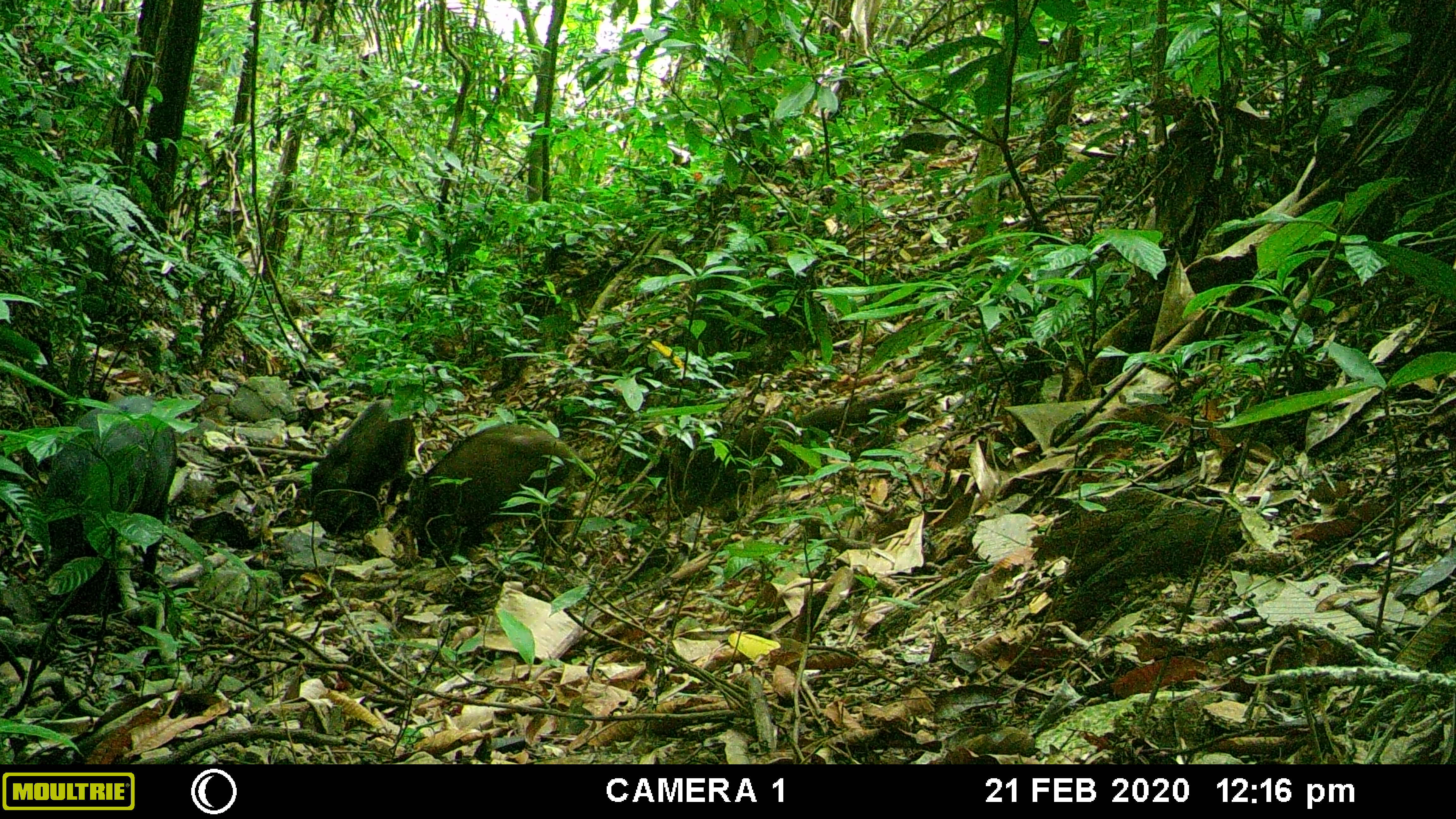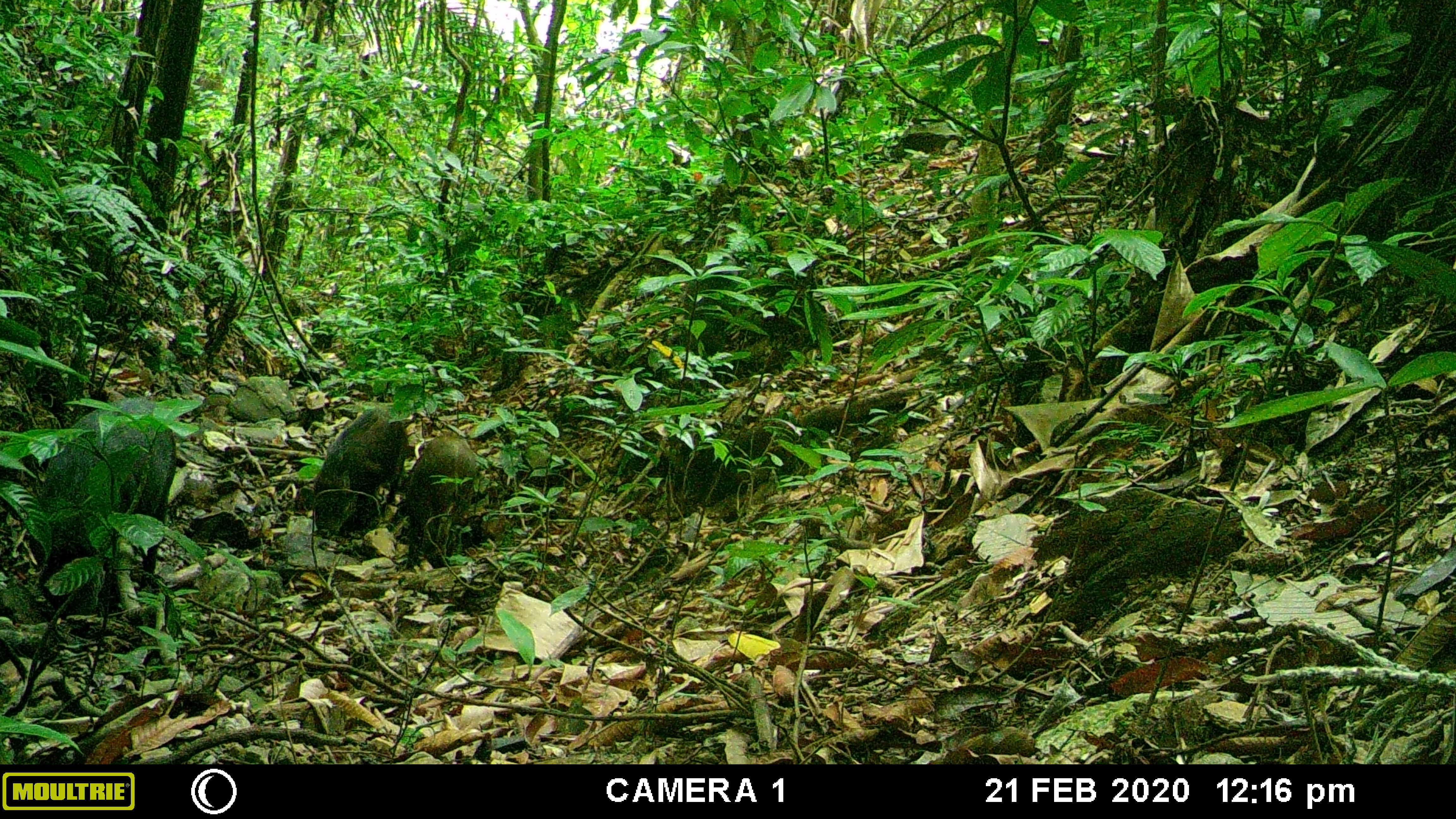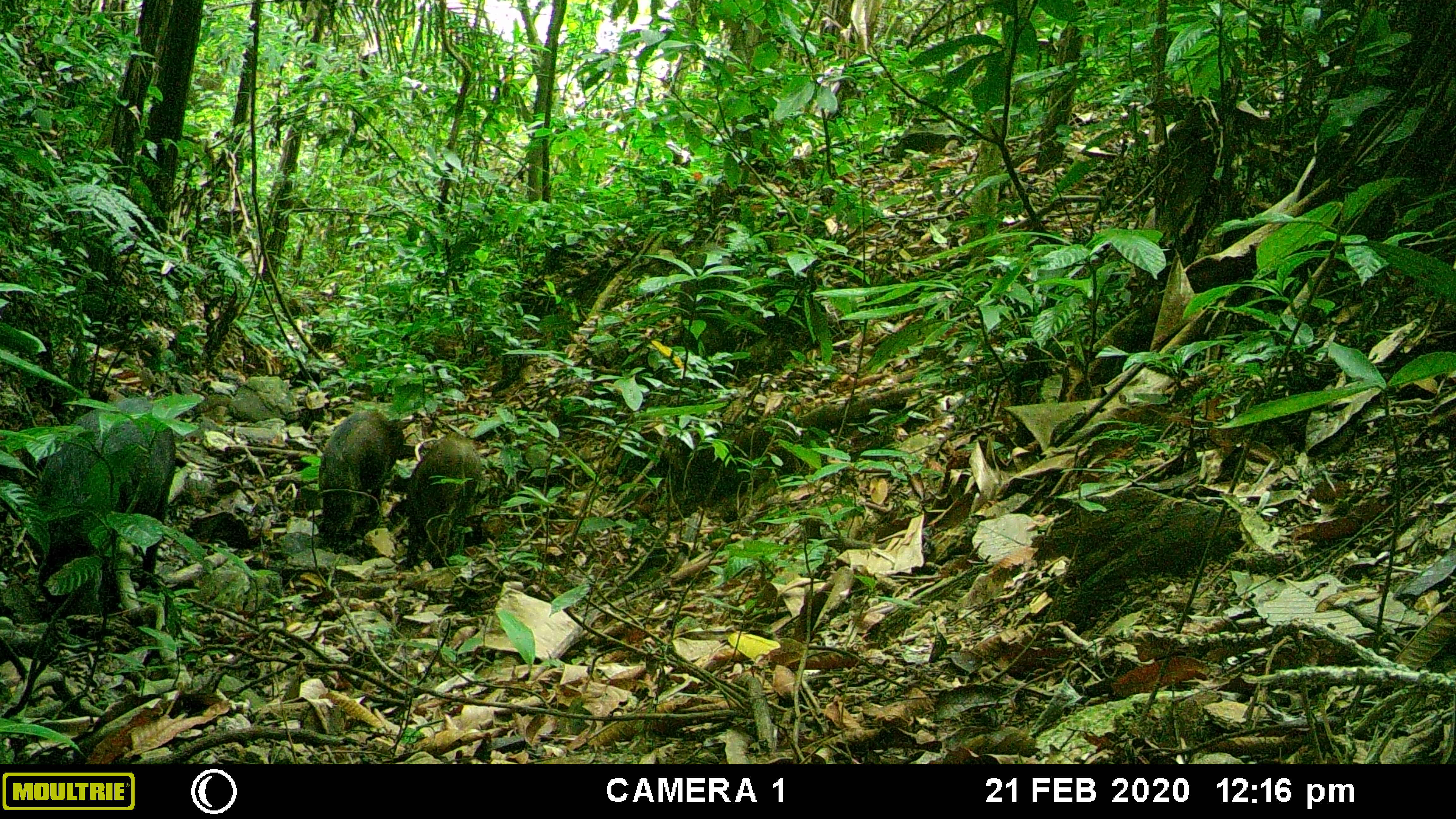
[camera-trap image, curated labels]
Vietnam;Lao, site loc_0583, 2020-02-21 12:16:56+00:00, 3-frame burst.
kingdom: Animalia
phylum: Chordata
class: Mammalia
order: Artiodactyla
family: Suidae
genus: Sus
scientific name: Sus scrofa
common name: eurasian wild pig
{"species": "eurasian wild pig (Sus scrofa)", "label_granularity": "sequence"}